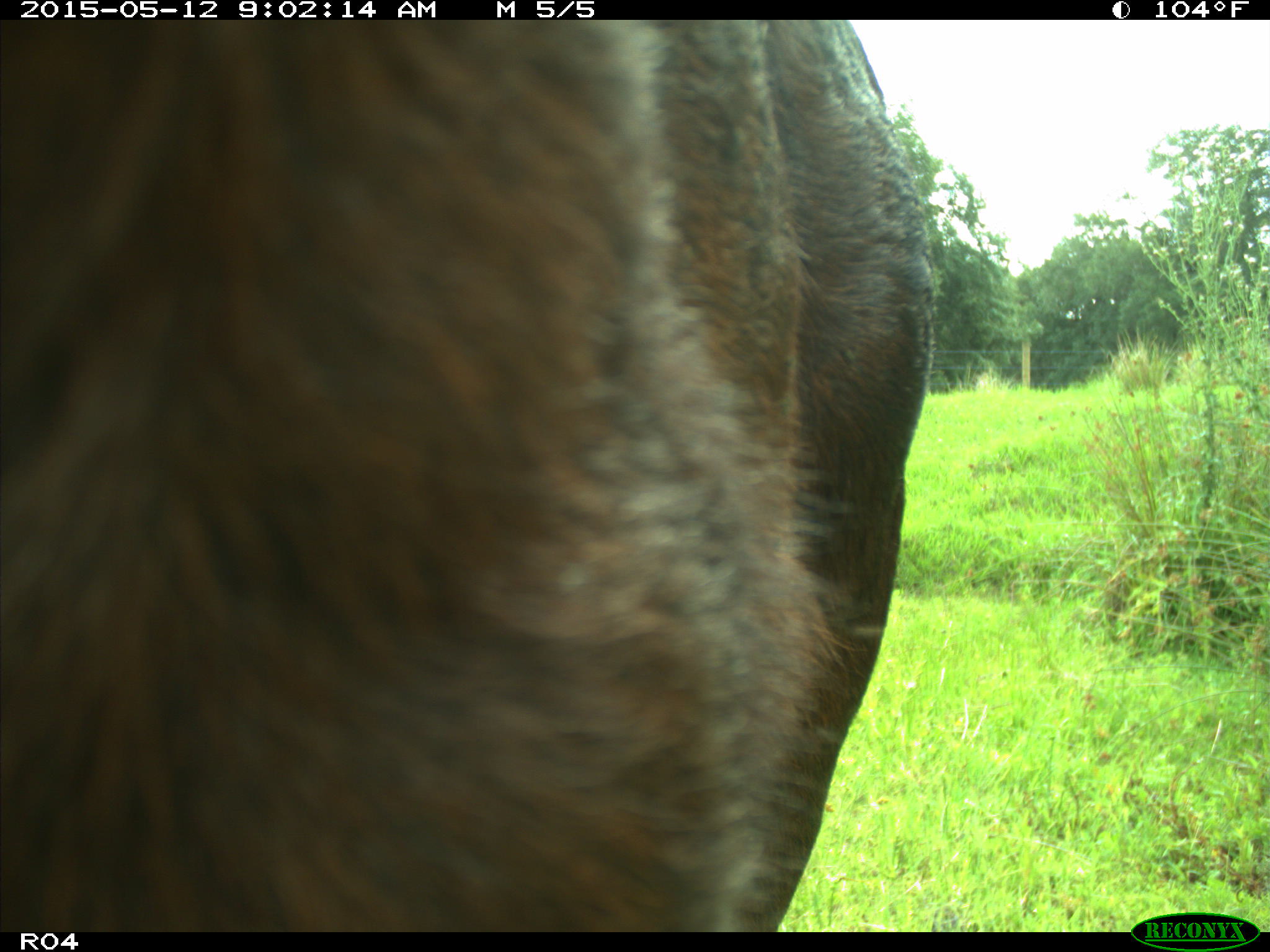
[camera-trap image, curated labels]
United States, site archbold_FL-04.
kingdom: Animalia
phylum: Chordata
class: Mammalia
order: Artiodactyla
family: Bovidae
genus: Bos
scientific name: Bos taurus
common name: domestic cow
Bos taurus (domestic cow).